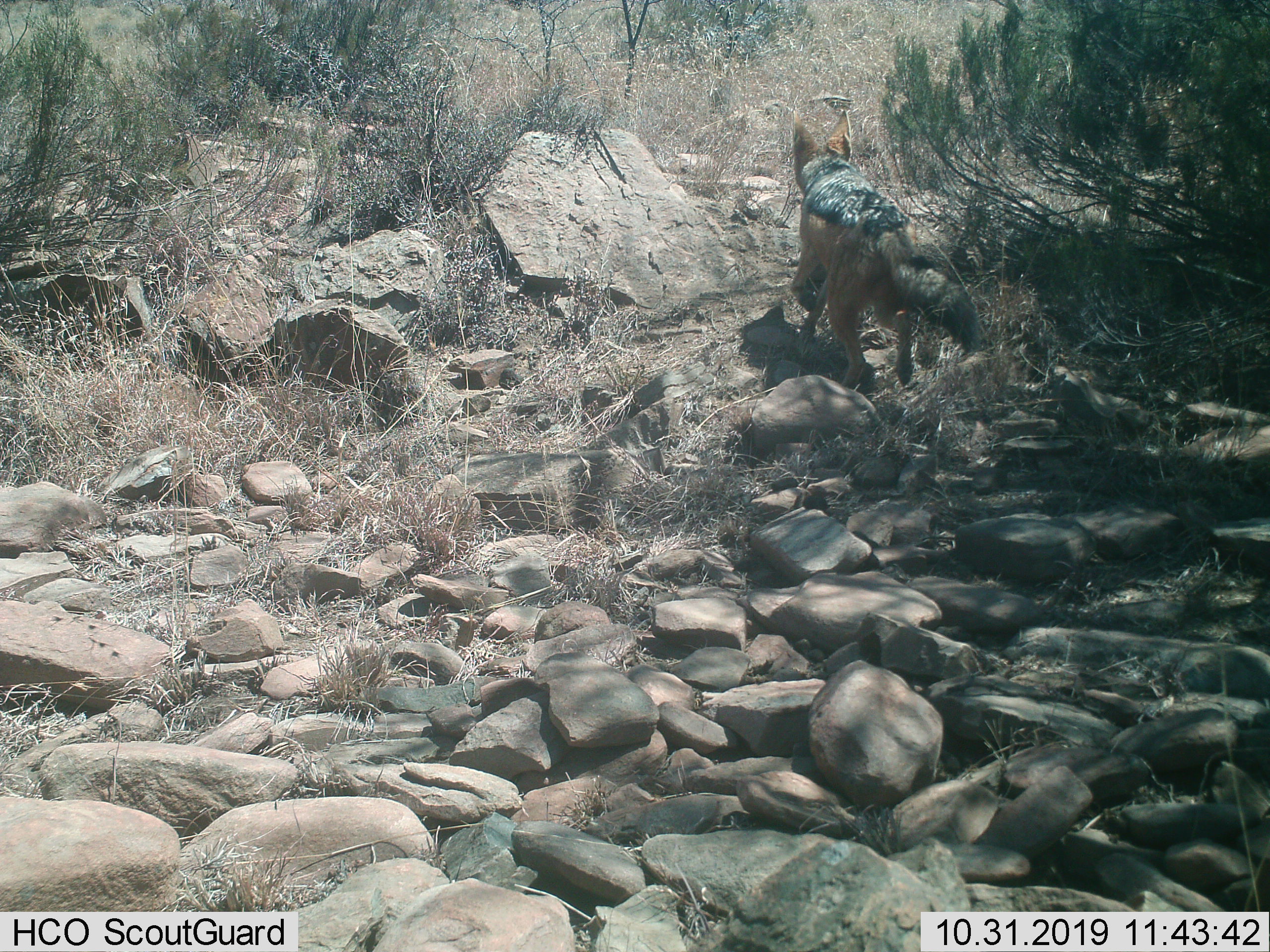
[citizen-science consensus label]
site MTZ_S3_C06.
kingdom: Animalia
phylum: Chordata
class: Mammalia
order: Carnivora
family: Canidae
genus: Lupulella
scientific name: Lupulella mesomelas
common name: black-backed jackal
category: jackalblackbacked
Jackalblackbacked (black-backed jackal) (Lupulella mesomelas), count 1. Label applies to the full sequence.